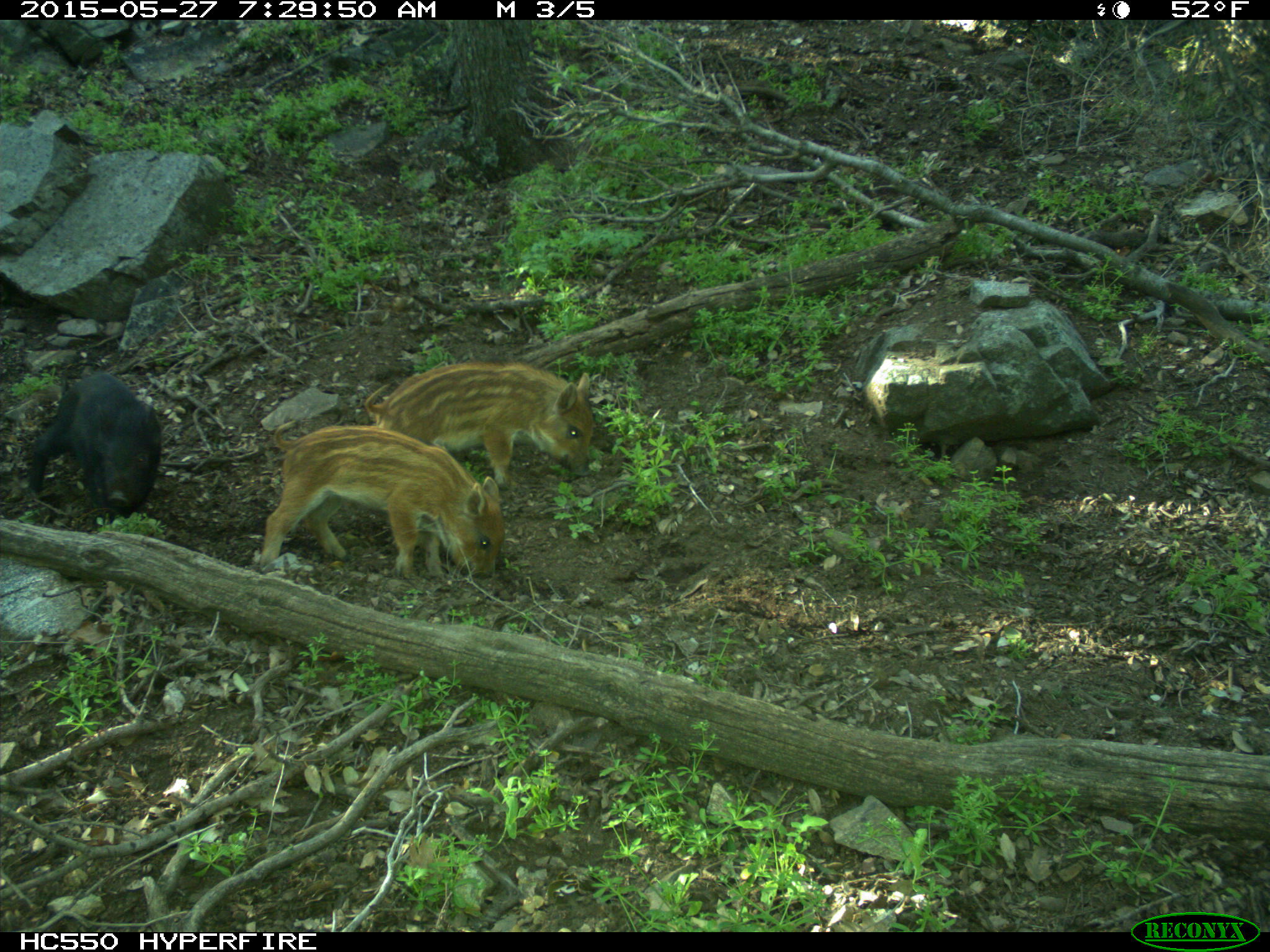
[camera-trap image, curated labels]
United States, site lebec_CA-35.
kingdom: Animalia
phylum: Chordata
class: Mammalia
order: Artiodactyla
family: Suidae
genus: Sus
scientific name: Sus scrofa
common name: wild boar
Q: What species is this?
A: Sus scrofa (wild boar).